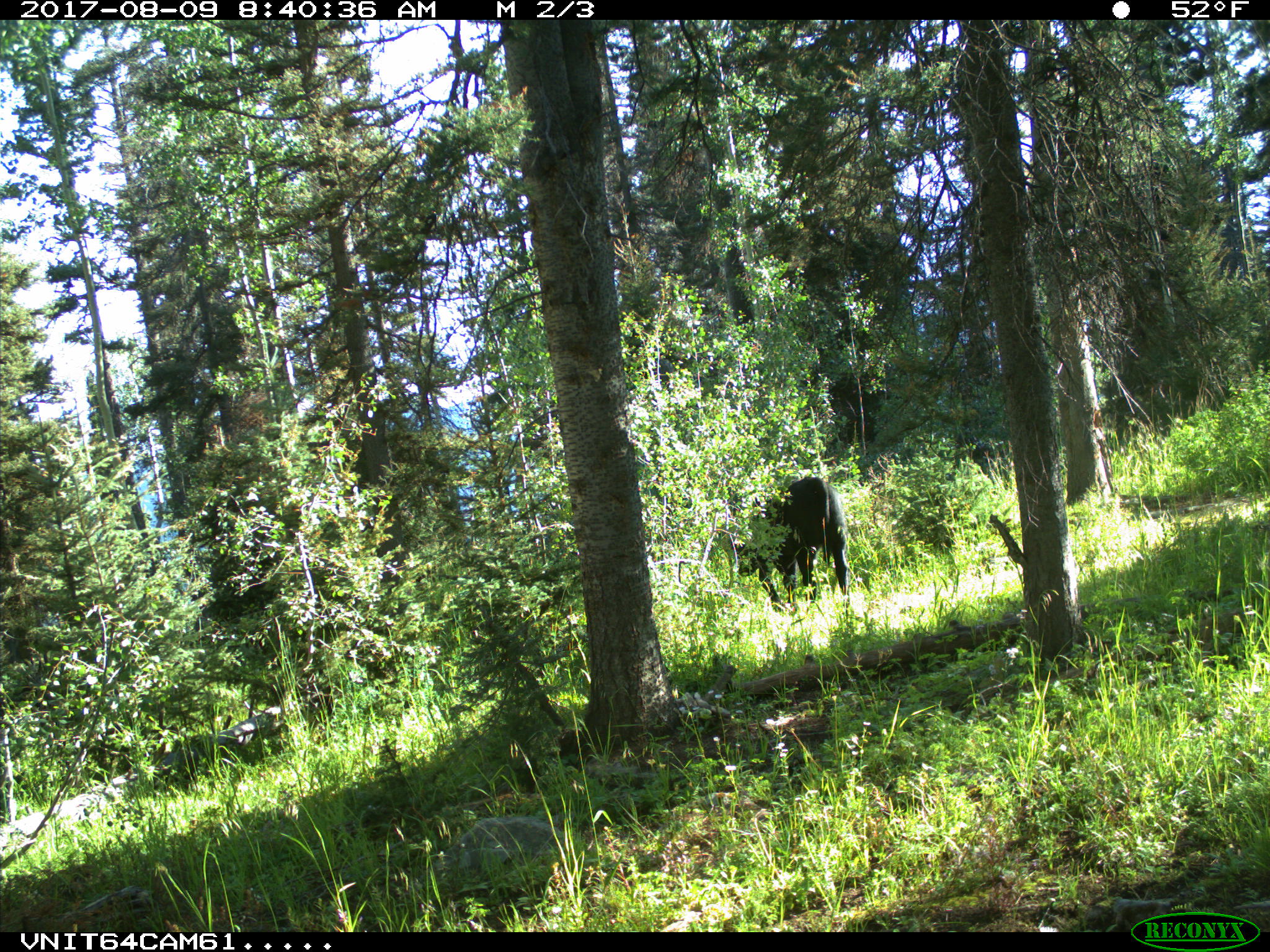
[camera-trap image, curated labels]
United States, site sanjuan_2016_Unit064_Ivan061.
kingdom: Animalia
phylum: Chordata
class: Mammalia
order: Artiodactyla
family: Bovidae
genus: Bos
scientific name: Bos taurus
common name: domestic cow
Bos taurus (domestic cow).